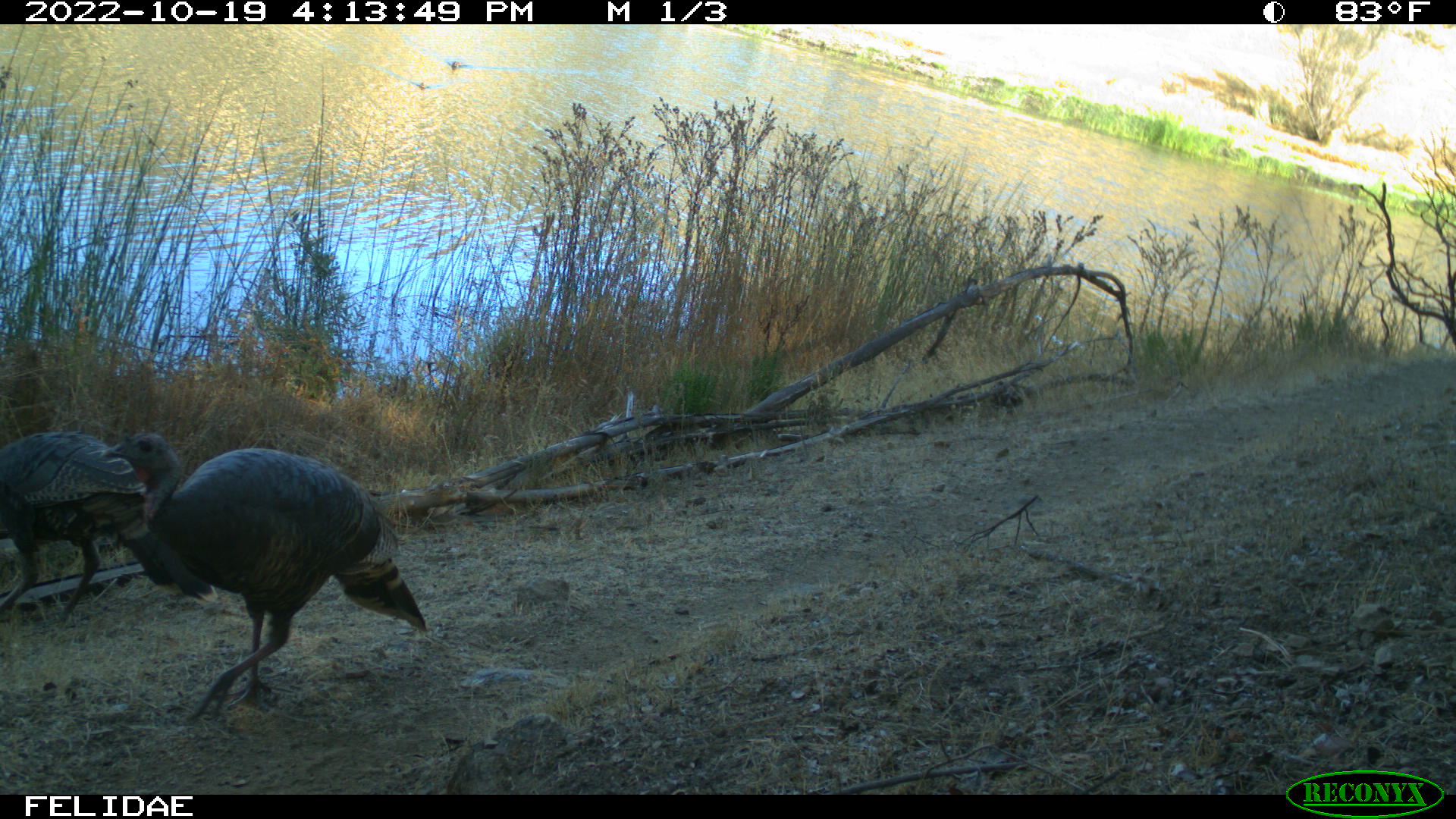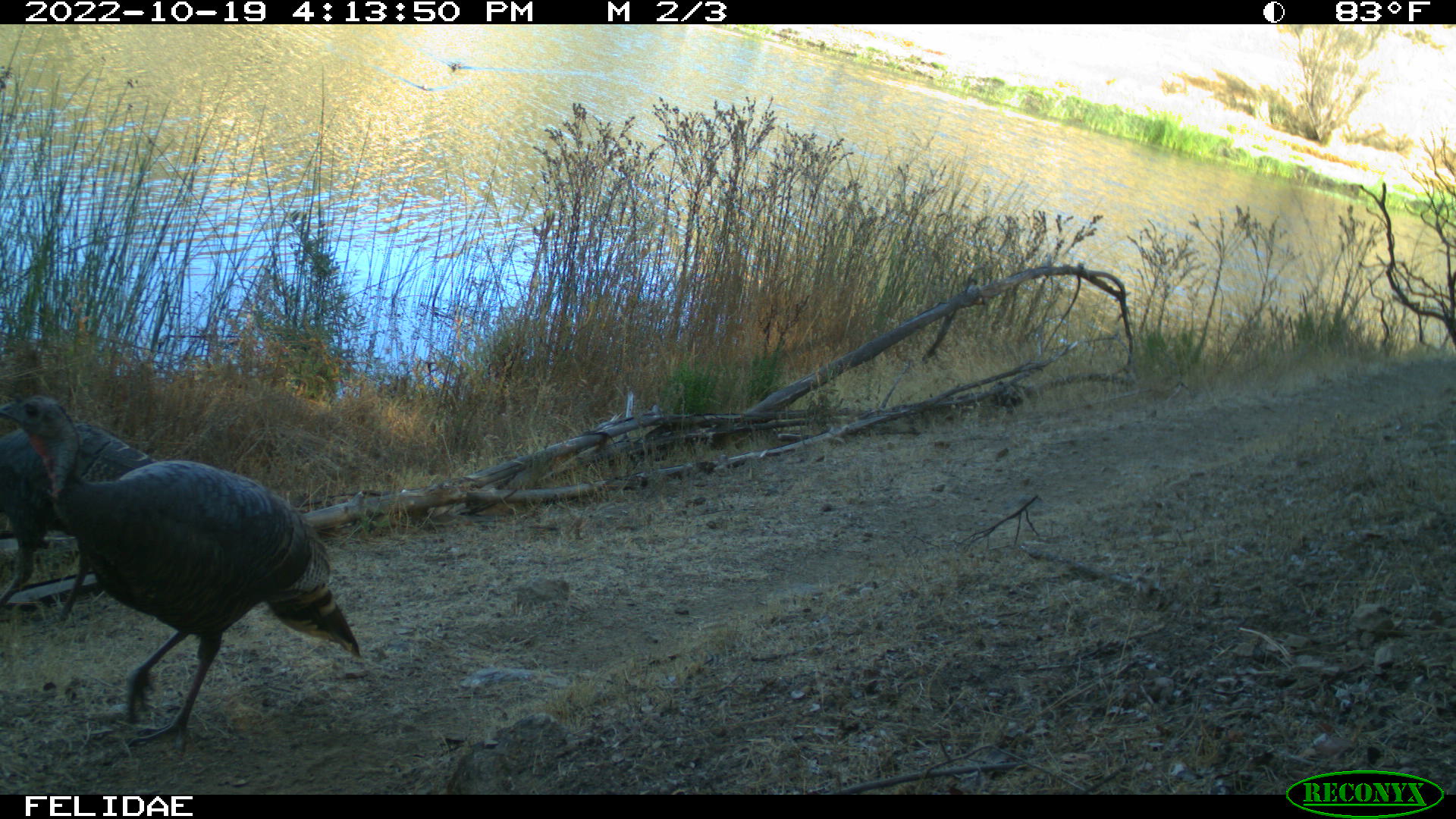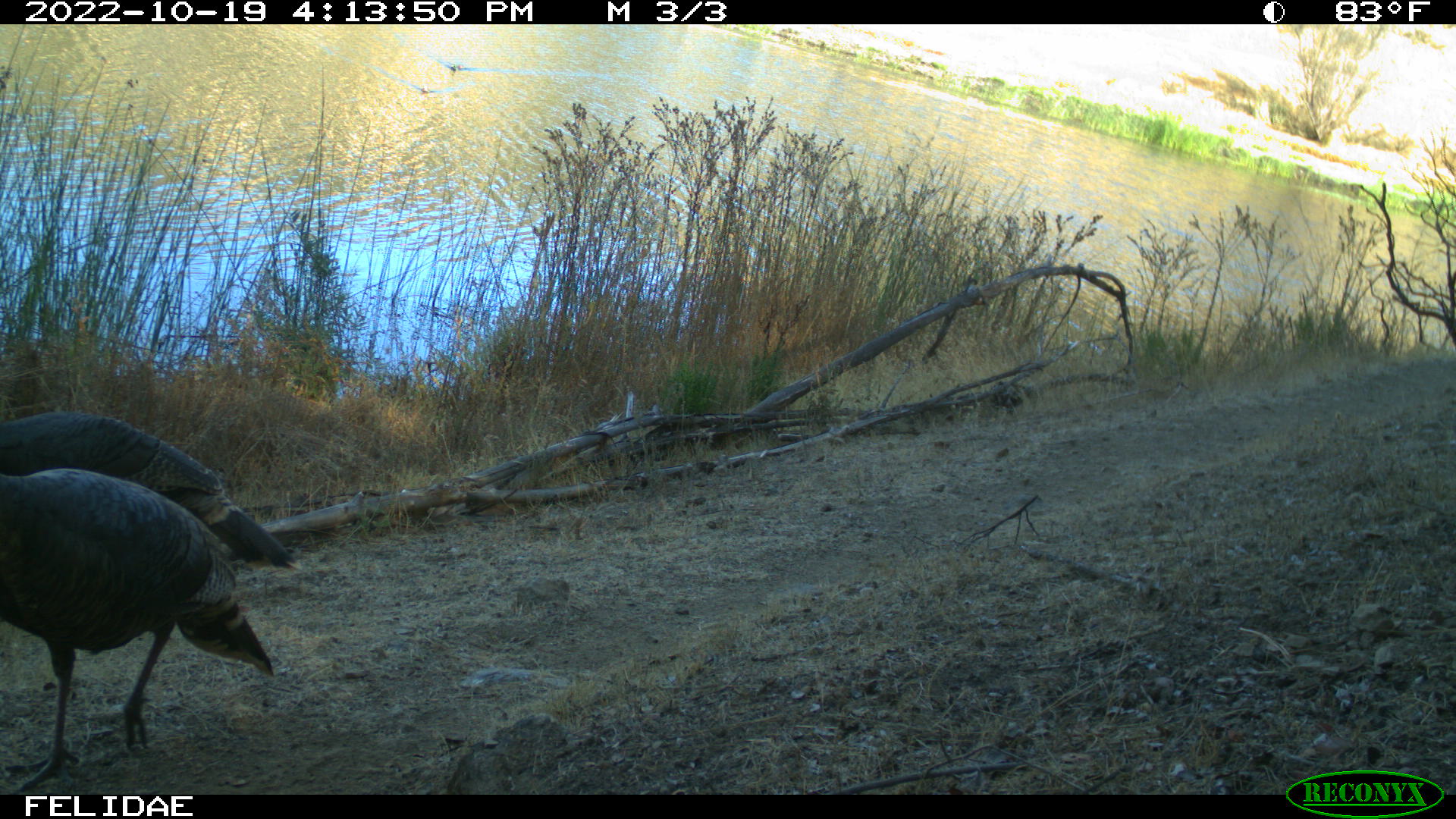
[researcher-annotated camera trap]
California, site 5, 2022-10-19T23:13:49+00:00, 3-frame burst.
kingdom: Animalia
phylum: Chordata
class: Aves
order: Galliformes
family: Phasianidae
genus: Meleagris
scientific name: Meleagris gallopavo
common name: turkey